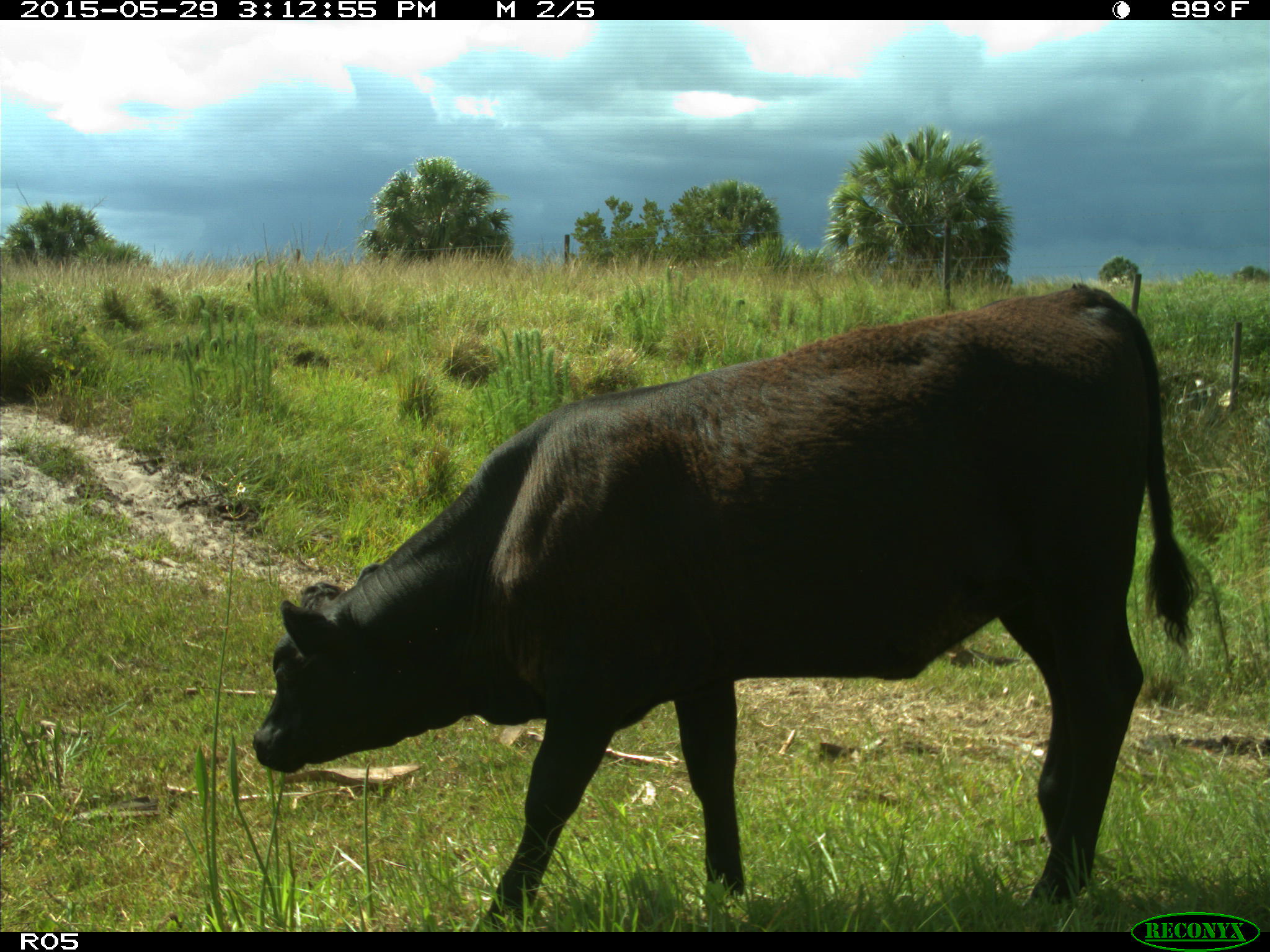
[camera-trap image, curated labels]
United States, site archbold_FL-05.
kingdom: Animalia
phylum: Chordata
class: Mammalia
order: Artiodactyla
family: Bovidae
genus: Bos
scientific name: Bos taurus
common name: domestic cow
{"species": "Bos taurus (domestic cow)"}